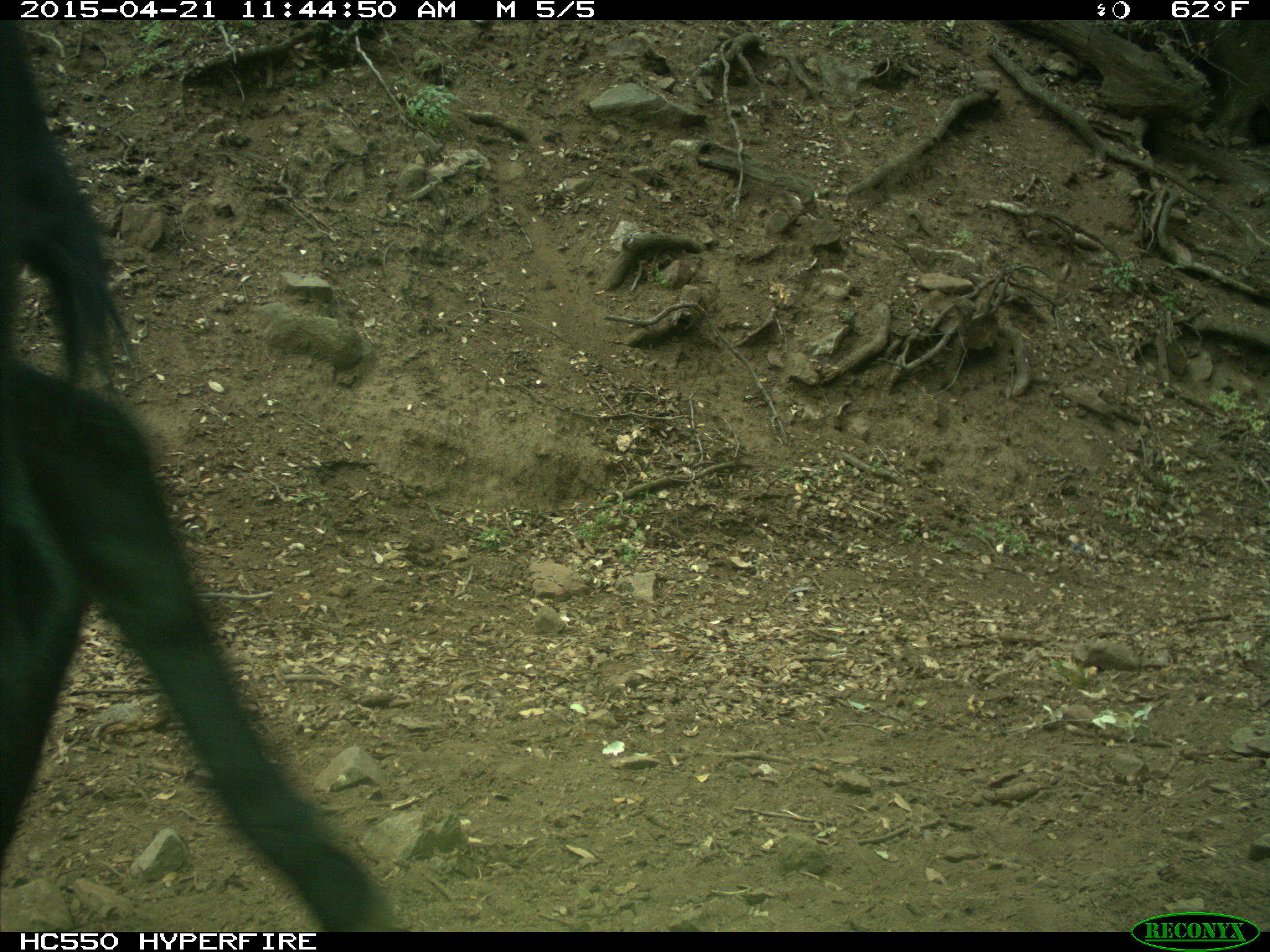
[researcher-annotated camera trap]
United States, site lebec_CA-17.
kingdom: Animalia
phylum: Chordata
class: Mammalia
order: Artiodactyla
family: Bovidae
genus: Bos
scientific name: Bos taurus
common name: domestic cow